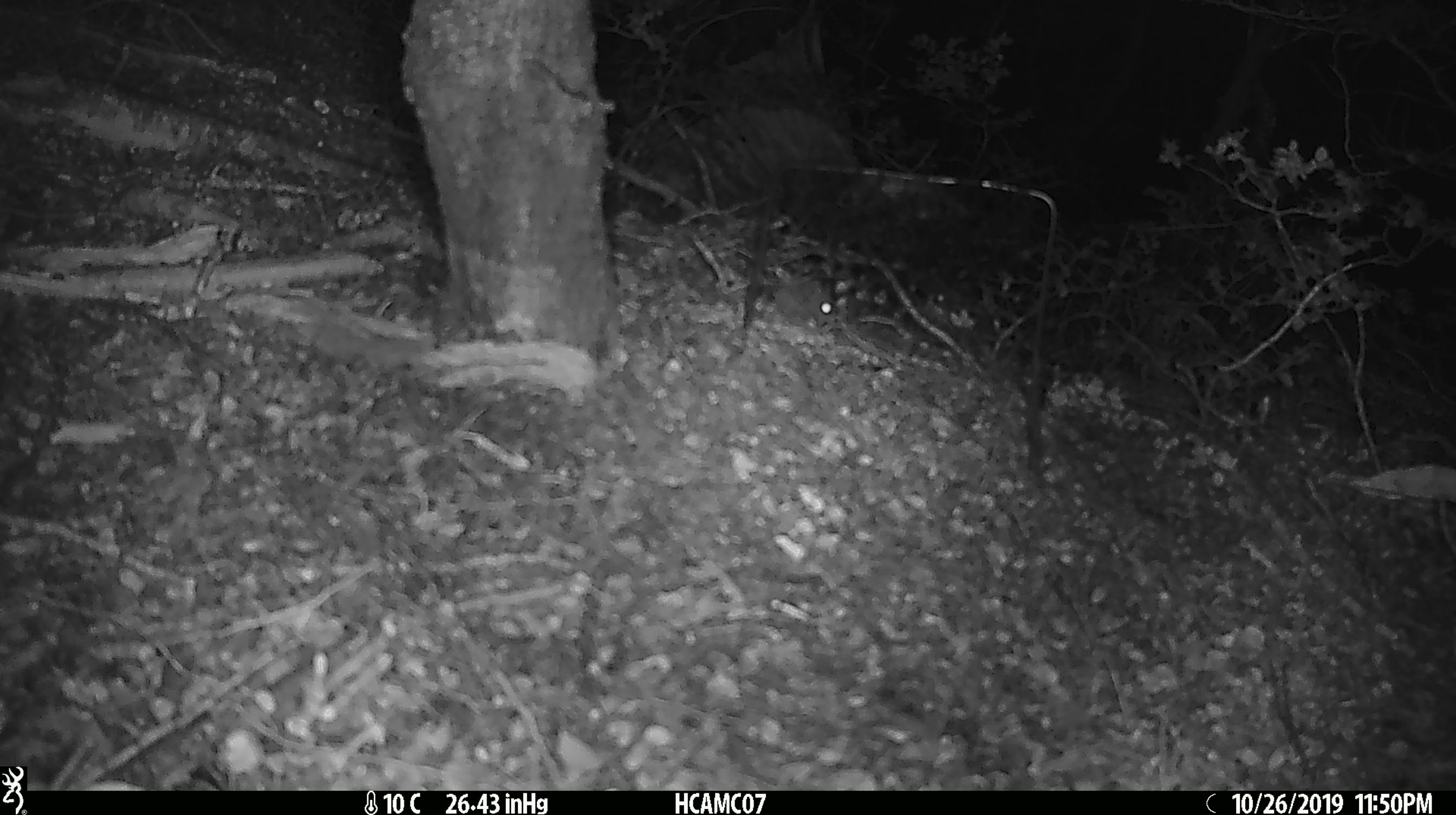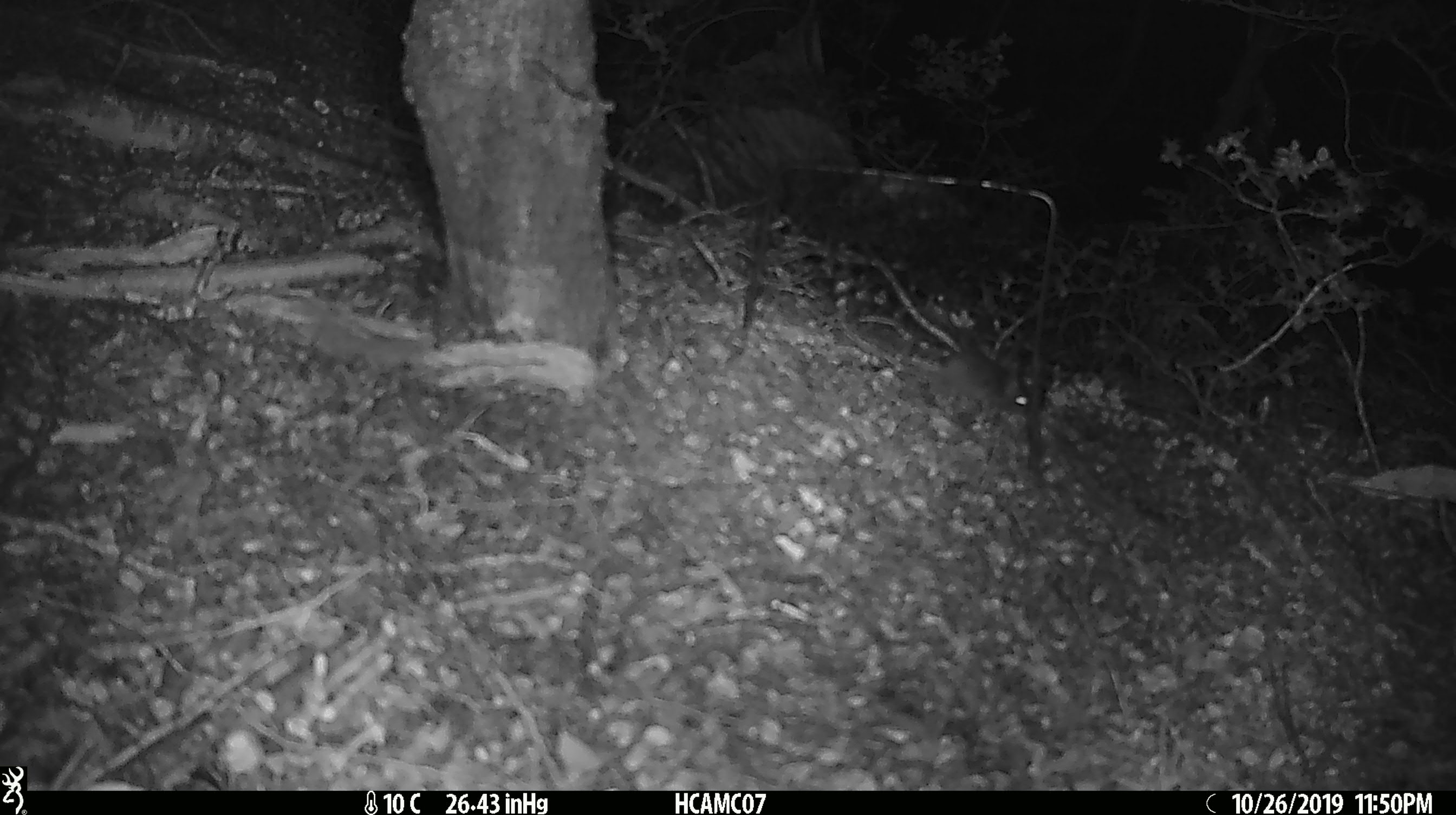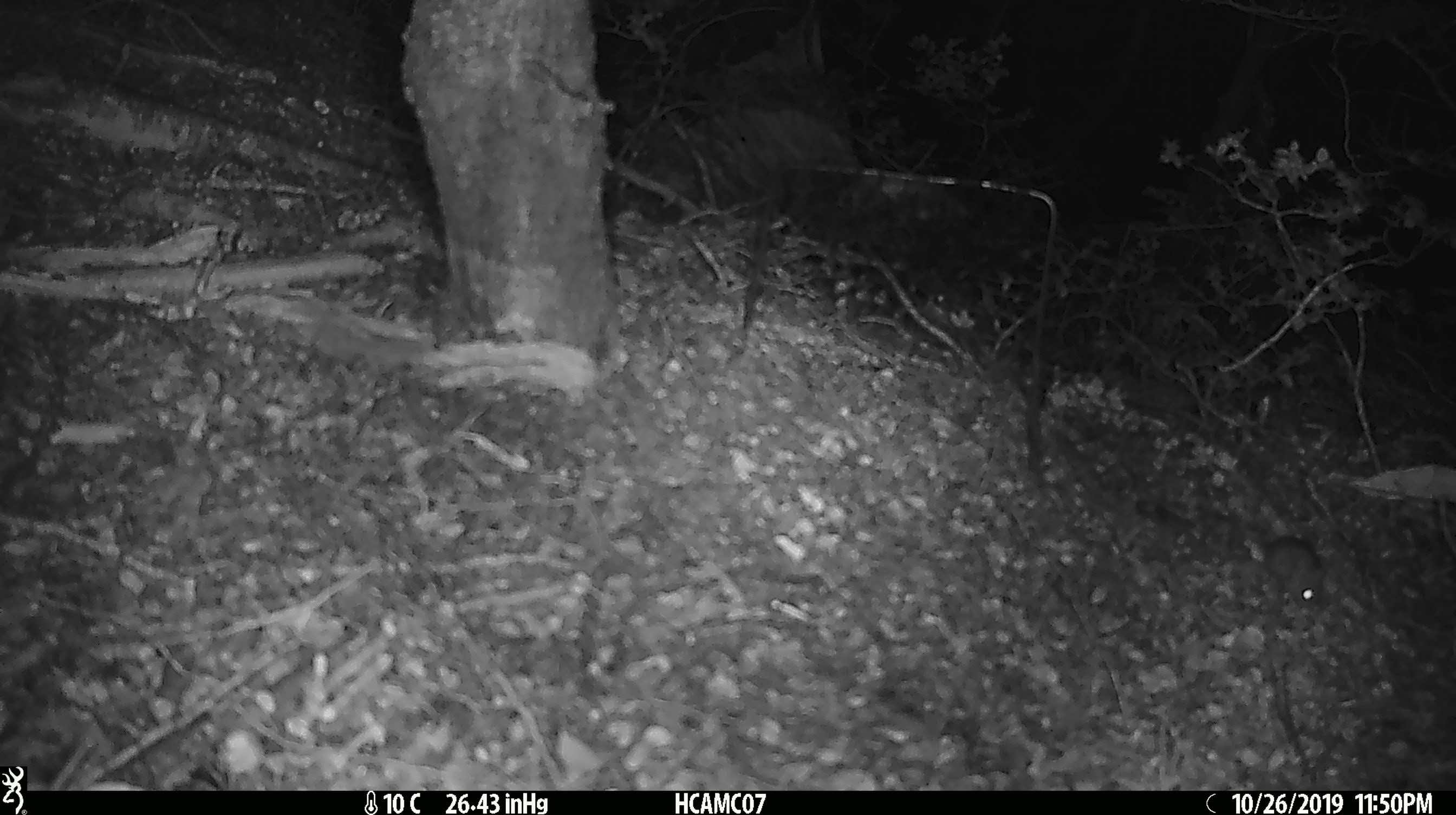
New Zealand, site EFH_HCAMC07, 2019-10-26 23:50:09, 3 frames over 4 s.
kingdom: Animalia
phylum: Chordata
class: Mammalia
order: Rodentia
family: Muridae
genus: Mus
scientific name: Mus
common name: mouse